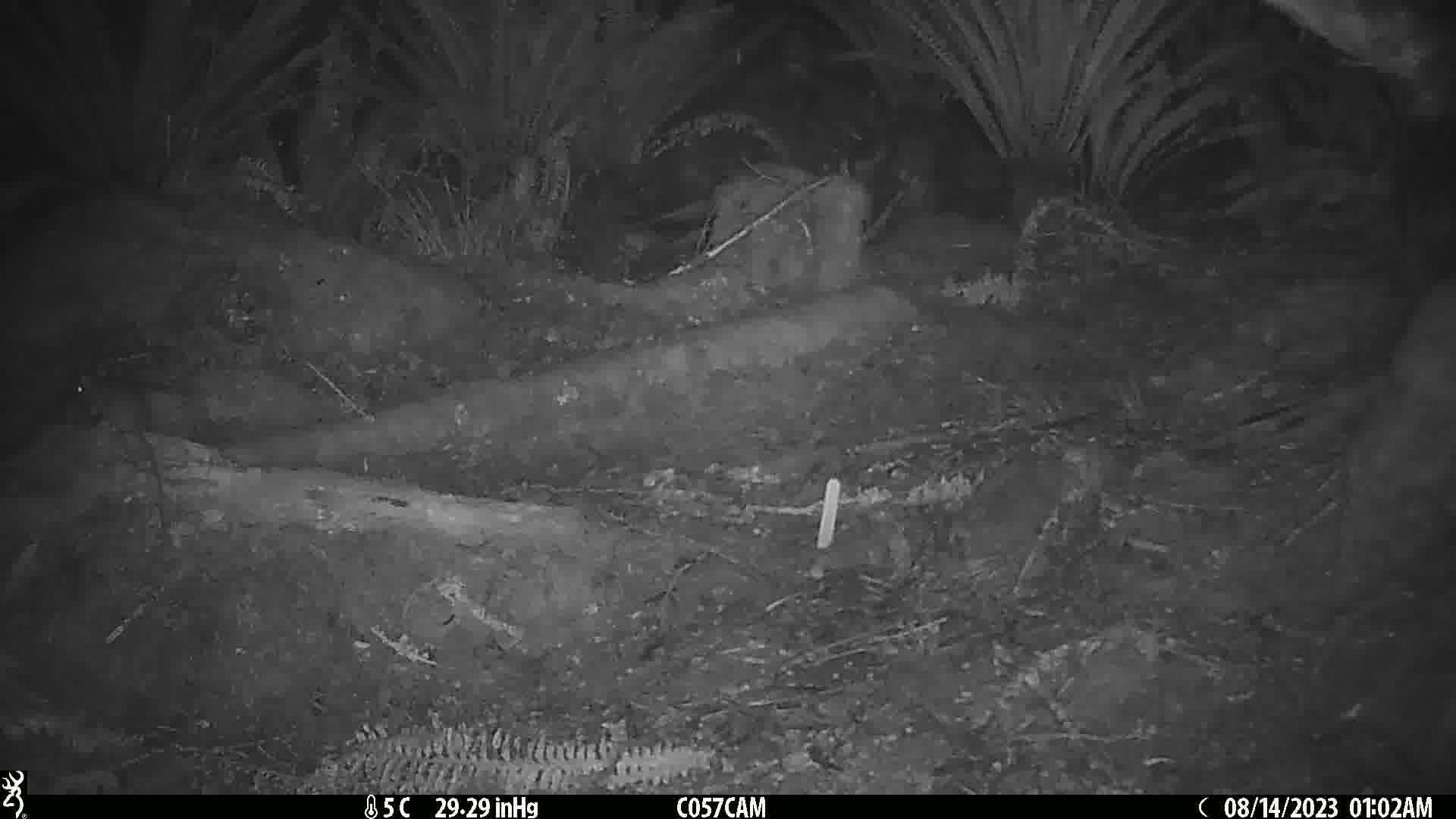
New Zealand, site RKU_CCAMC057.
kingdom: Animalia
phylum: Chordata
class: Mammalia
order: Rodentia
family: Muridae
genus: Rattus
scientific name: Rattus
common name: rat